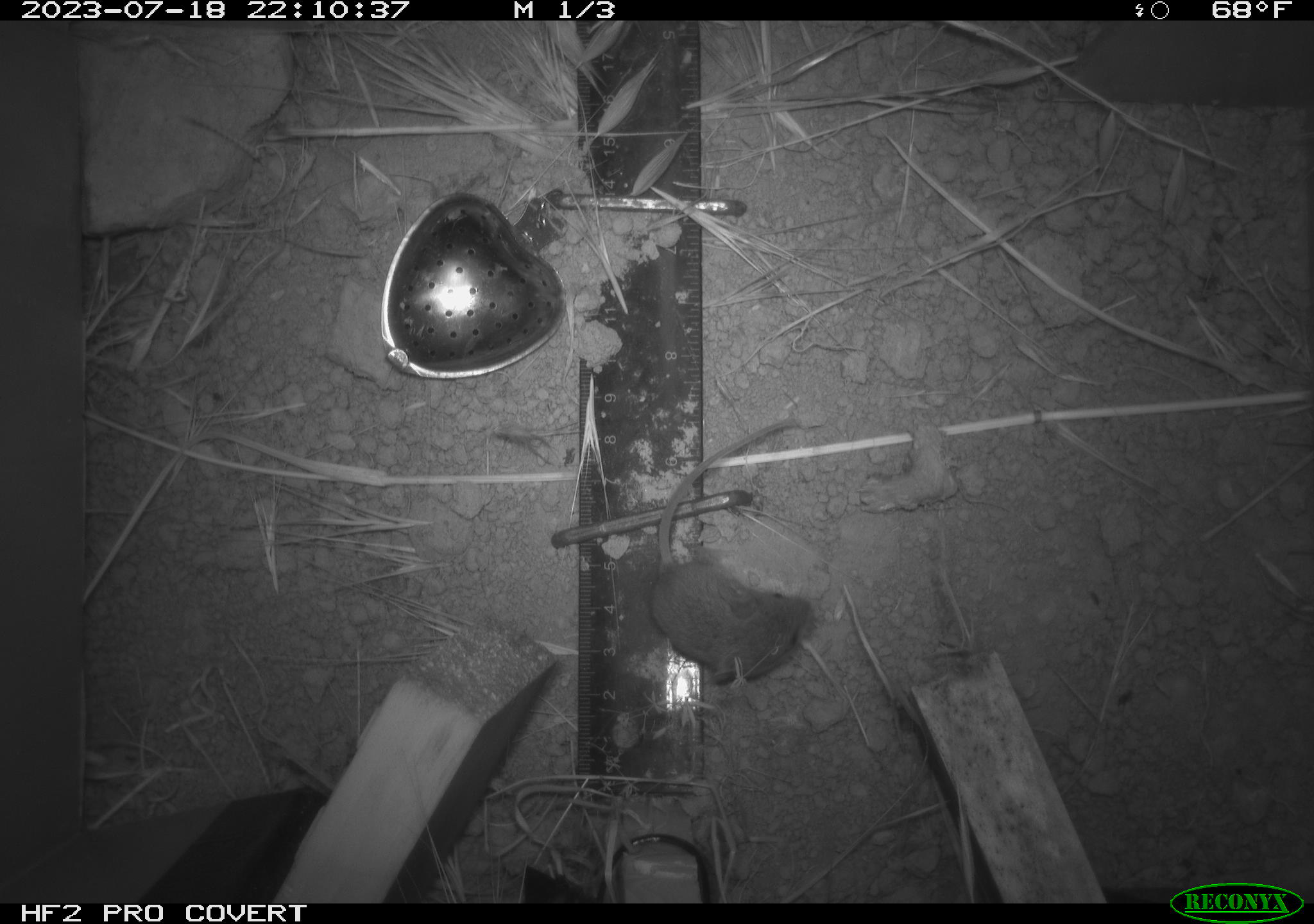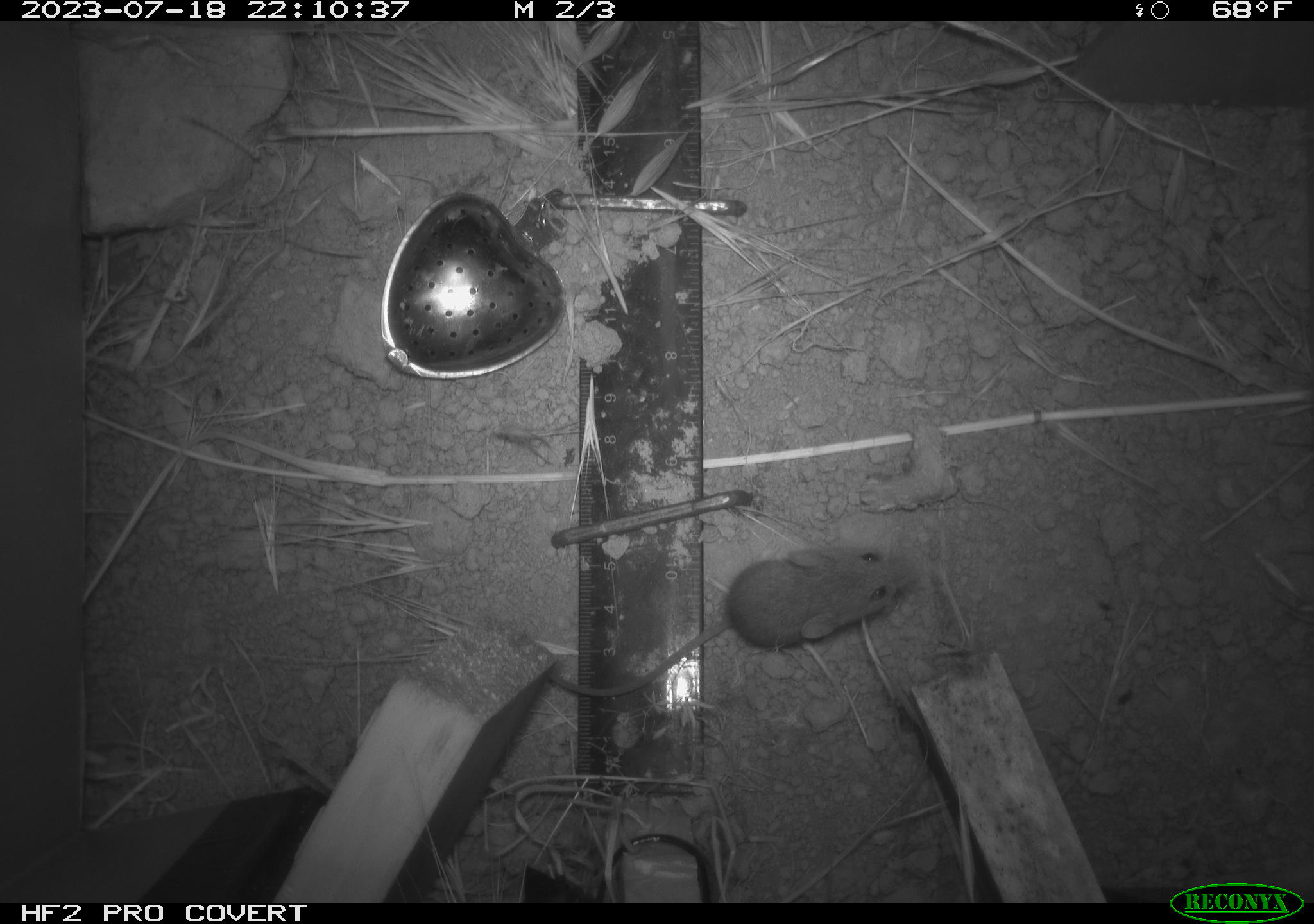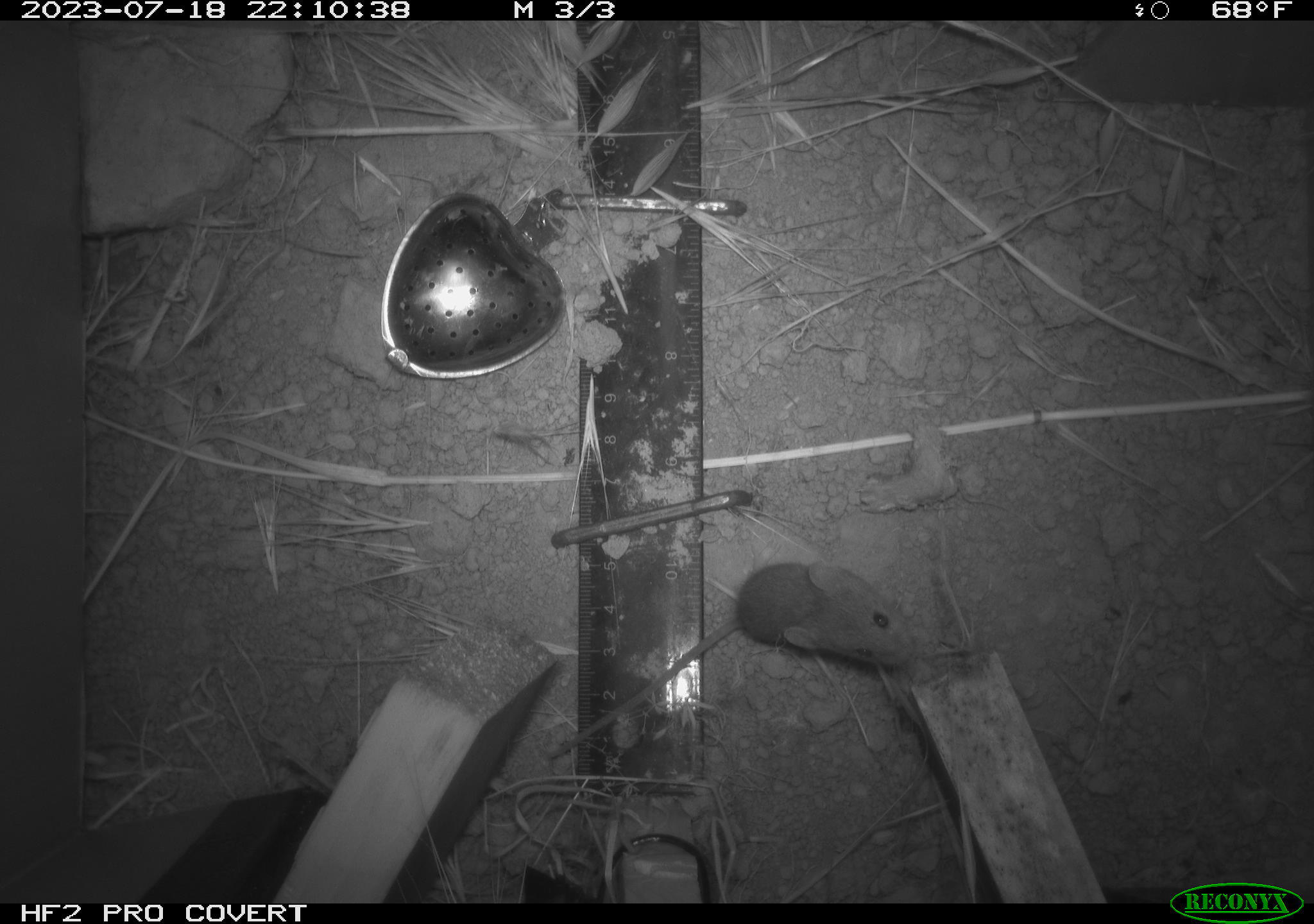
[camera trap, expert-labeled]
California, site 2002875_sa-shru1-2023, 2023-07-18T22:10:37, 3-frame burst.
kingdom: Animalia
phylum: Chordata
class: Mammalia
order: Rodentia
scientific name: Rodentia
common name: mouse species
Mouse species (Rodentia).